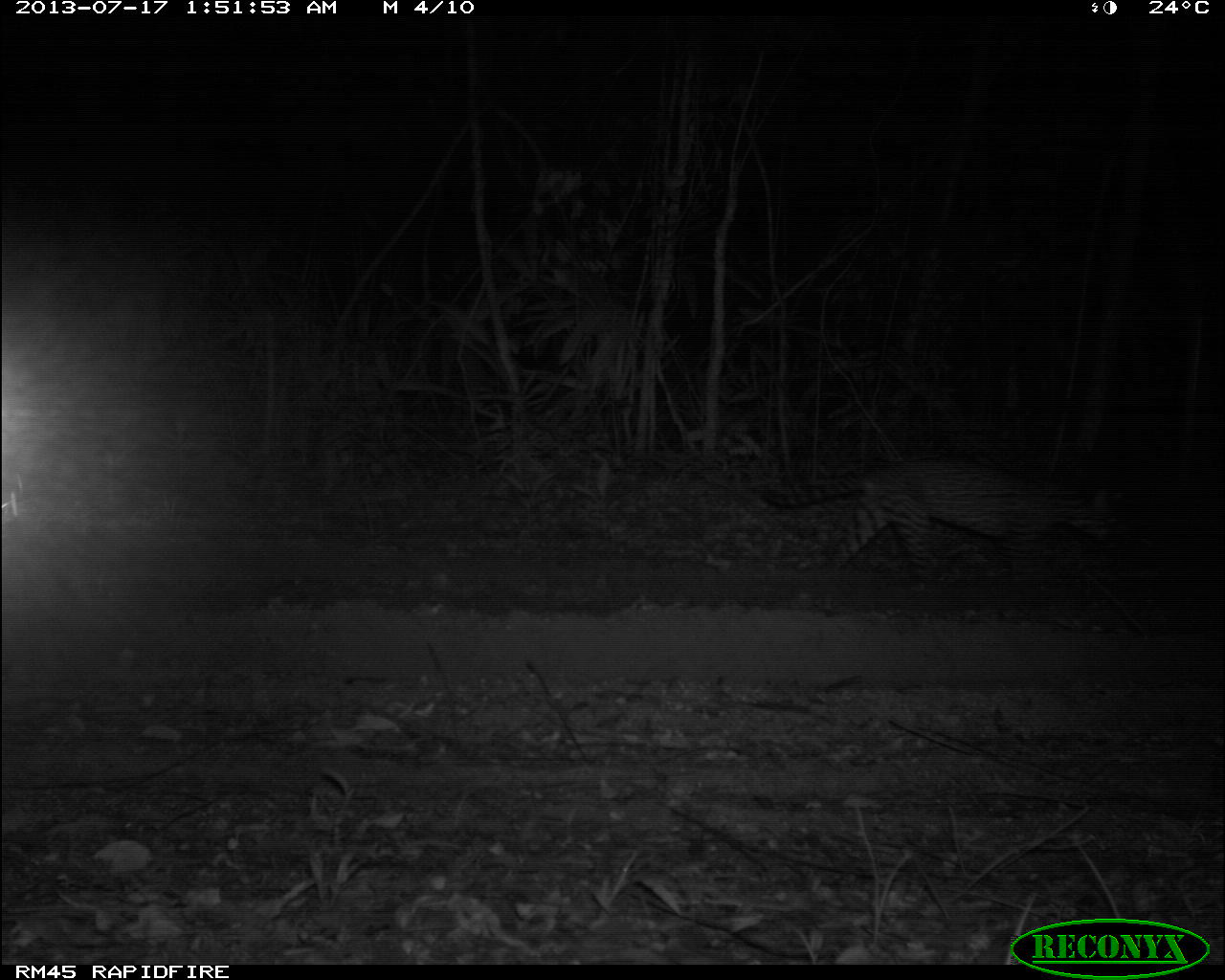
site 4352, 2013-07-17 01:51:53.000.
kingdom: Animalia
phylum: Chordata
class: Mammalia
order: Carnivora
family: Felidae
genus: Leopardus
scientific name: Leopardus pardalis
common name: ocelot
Leopardus pardalis (ocelot), count 1.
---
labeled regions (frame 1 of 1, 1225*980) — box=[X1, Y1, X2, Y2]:
leopardus pardalis: box=[753, 448, 1120, 595]